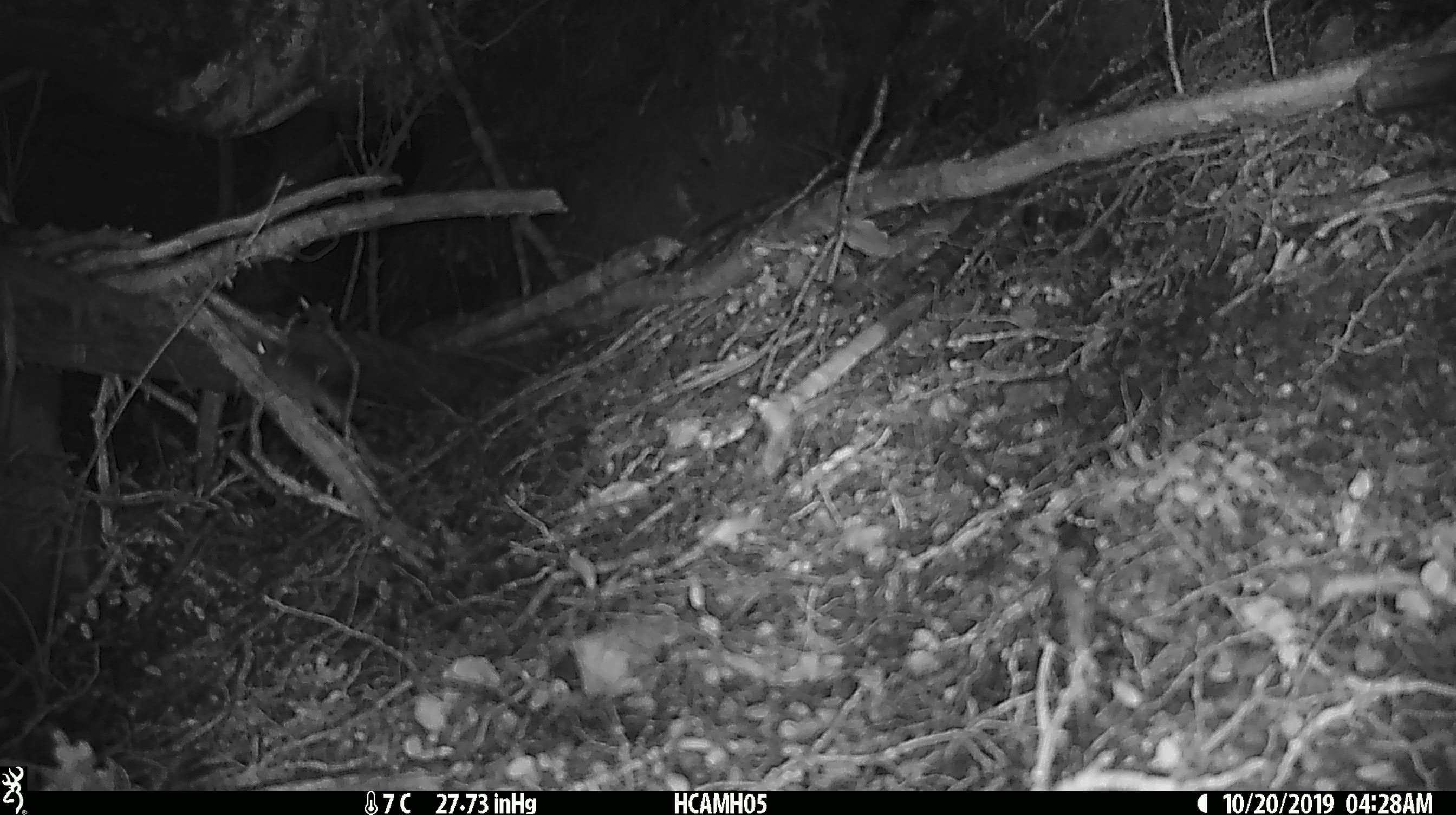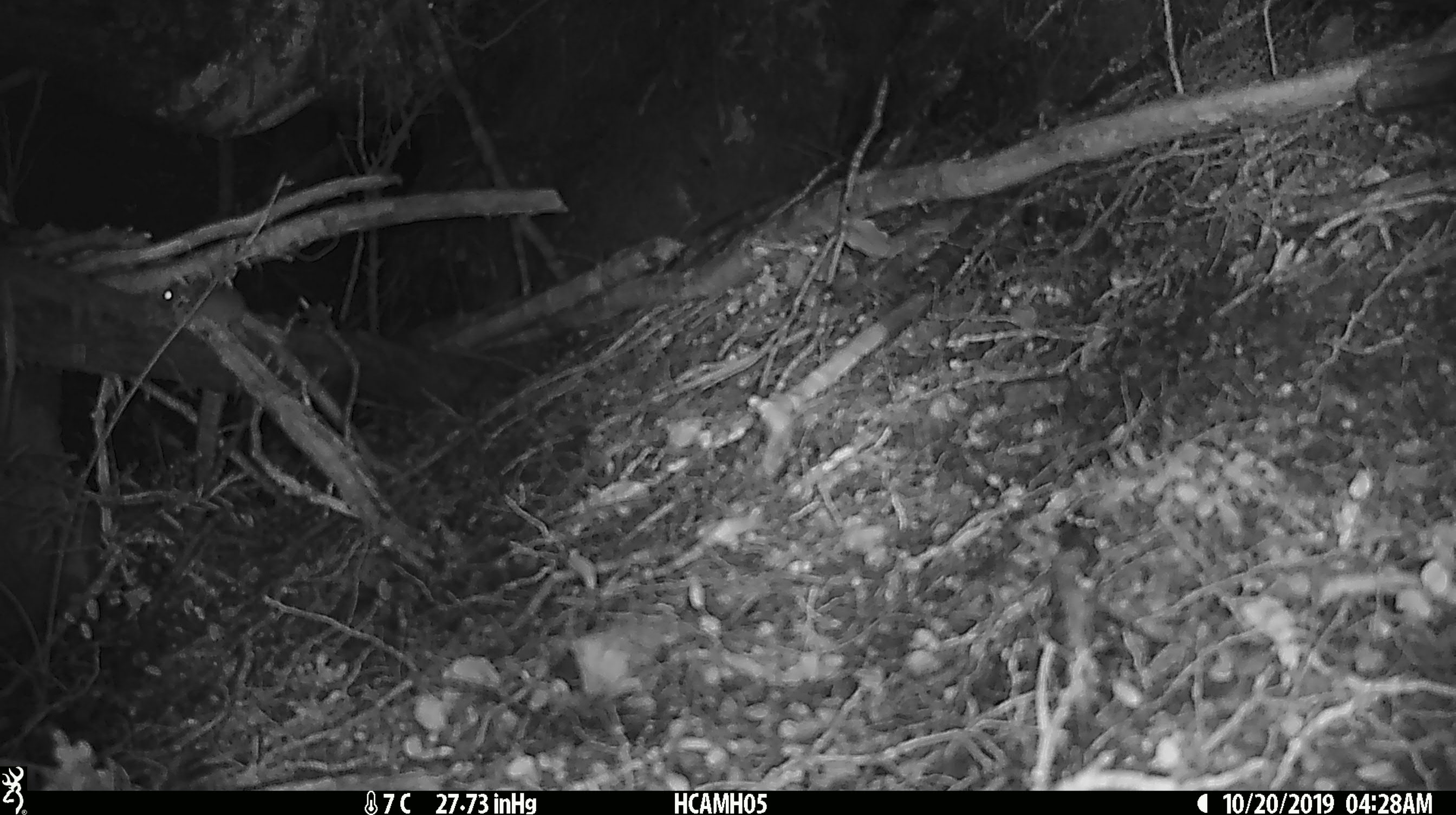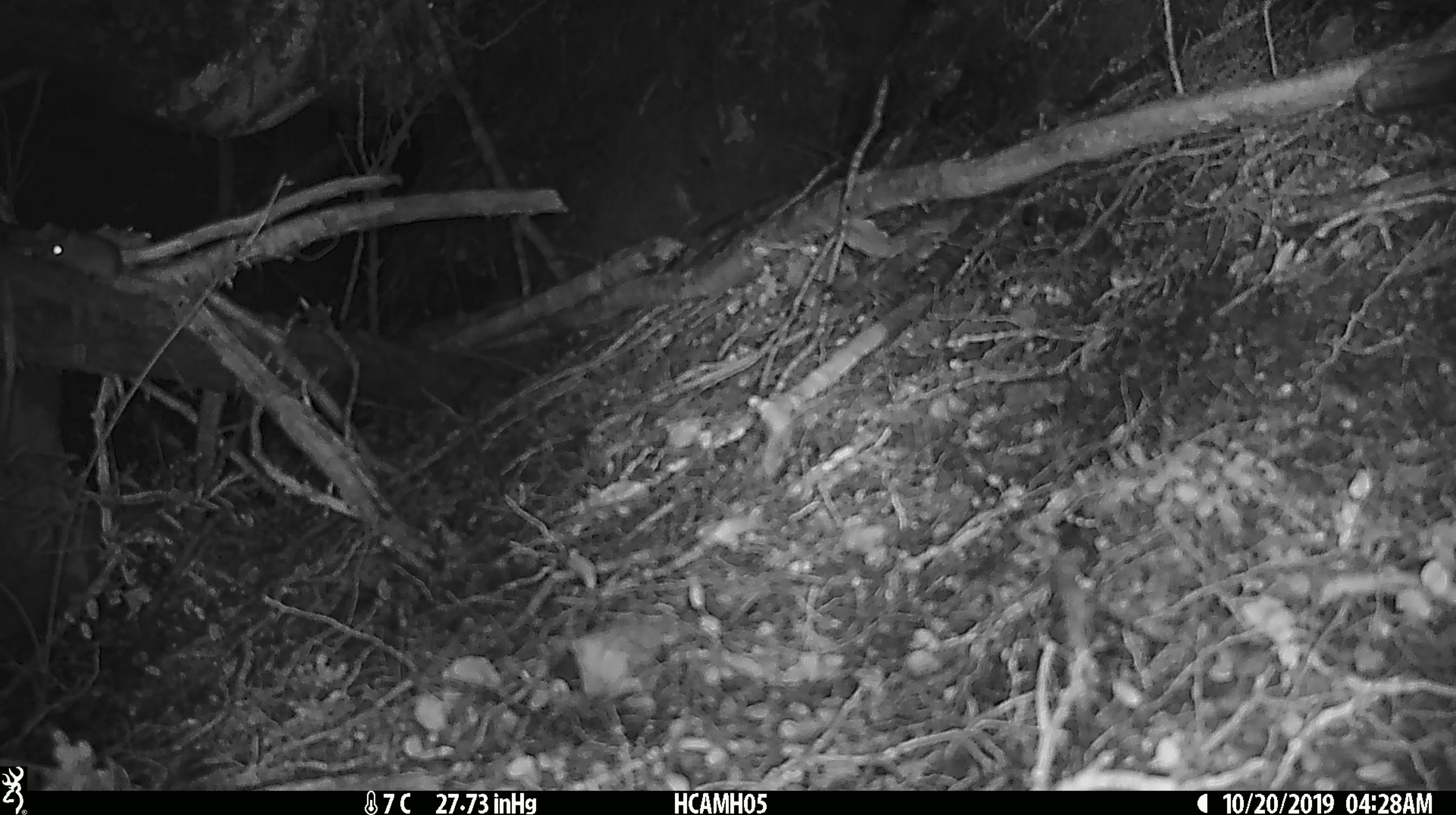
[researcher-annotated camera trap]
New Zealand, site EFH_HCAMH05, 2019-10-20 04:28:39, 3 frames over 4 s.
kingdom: Animalia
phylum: Chordata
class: Mammalia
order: Rodentia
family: Muridae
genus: Mus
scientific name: Mus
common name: mouse